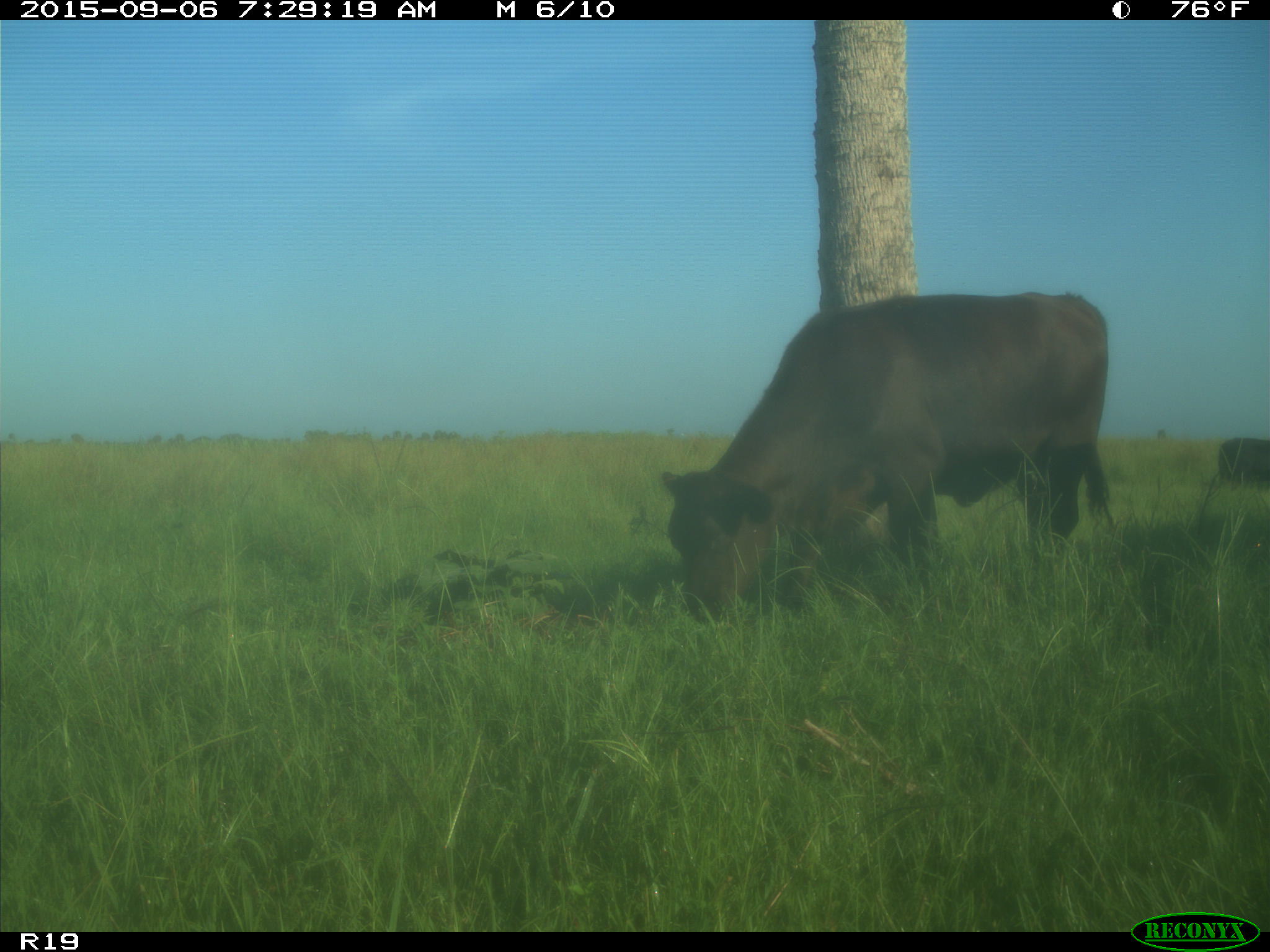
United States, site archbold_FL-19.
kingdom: Animalia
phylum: Chordata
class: Mammalia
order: Artiodactyla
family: Bovidae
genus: Bos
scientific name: Bos taurus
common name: domestic cow